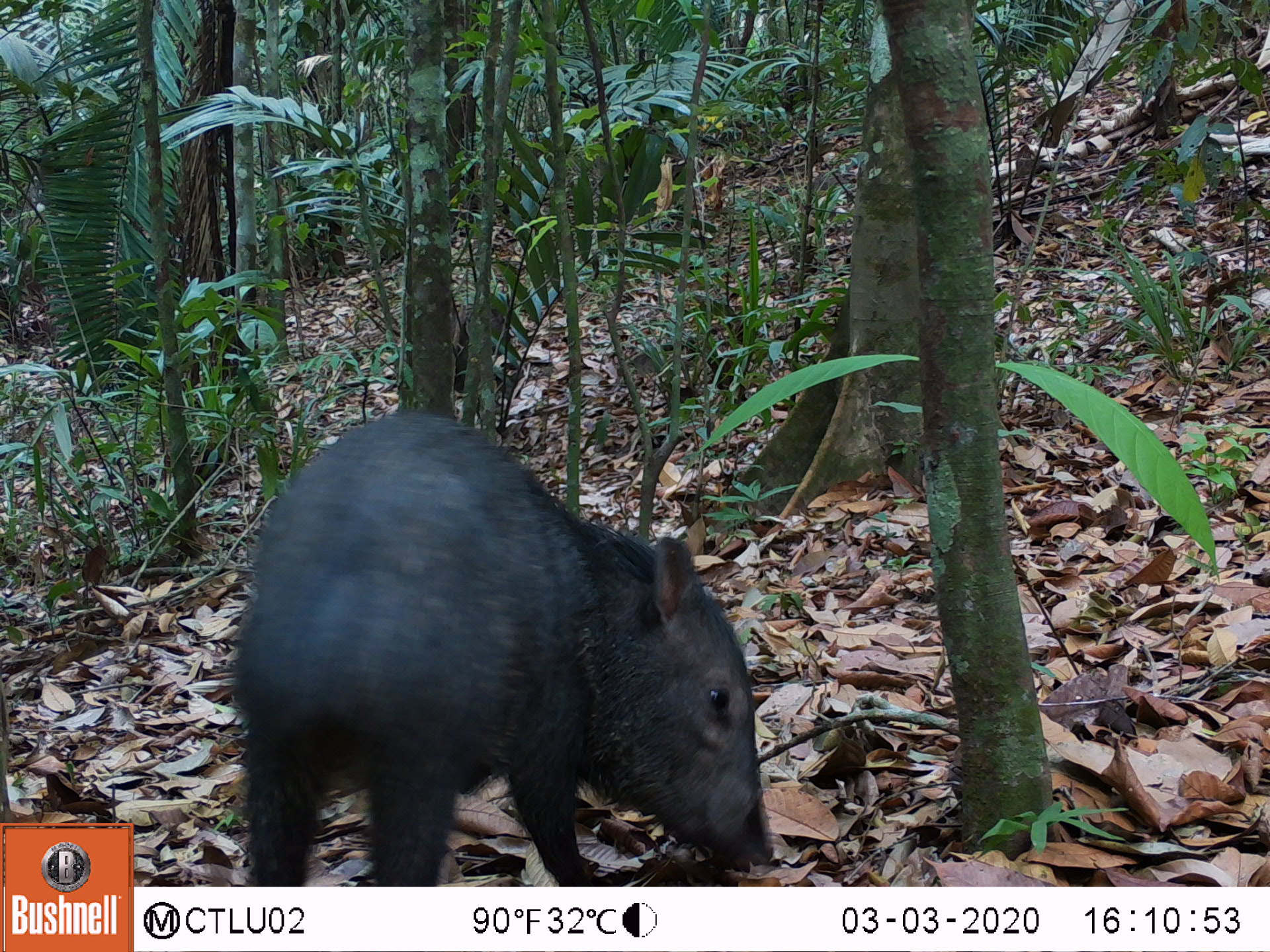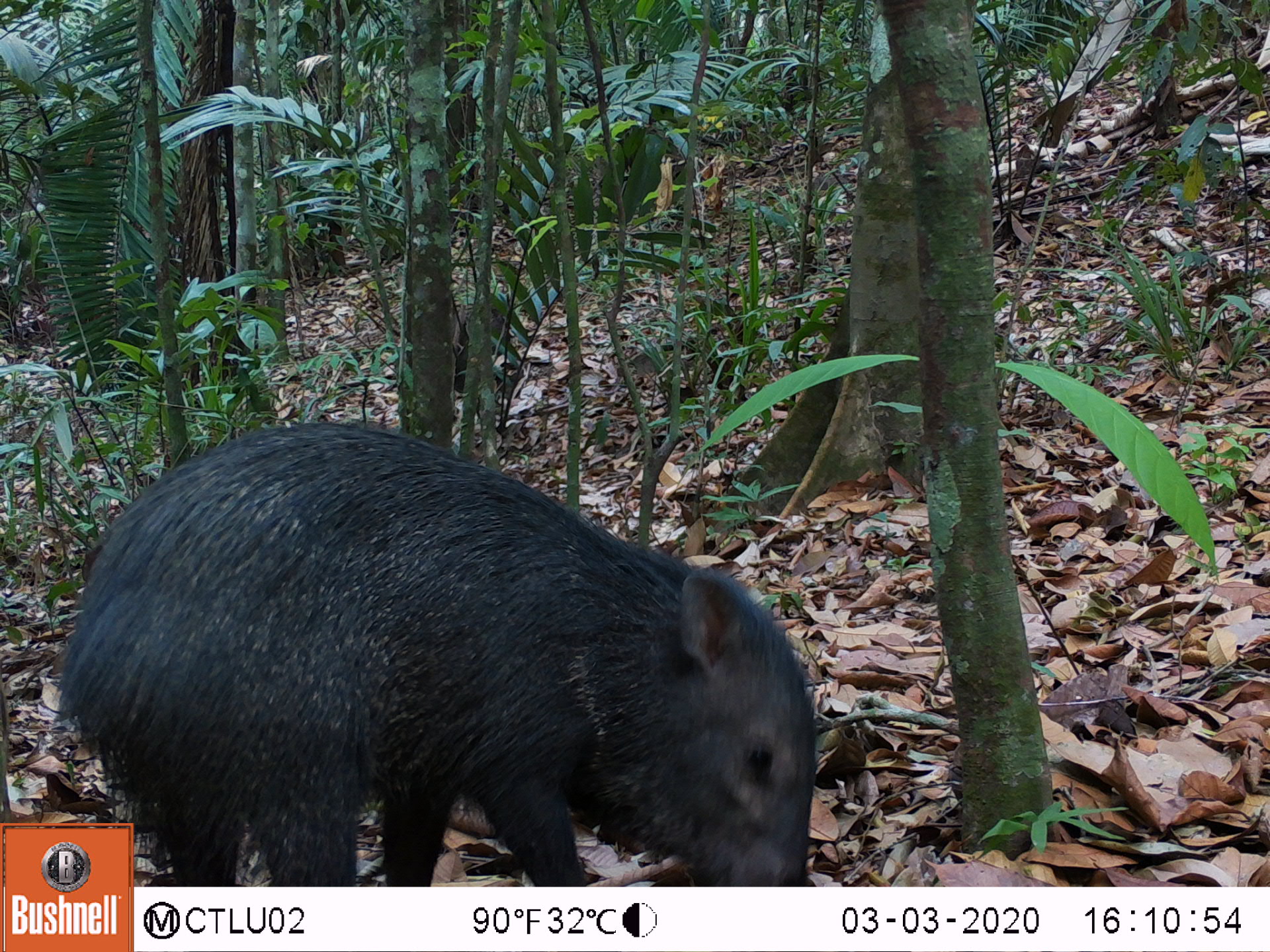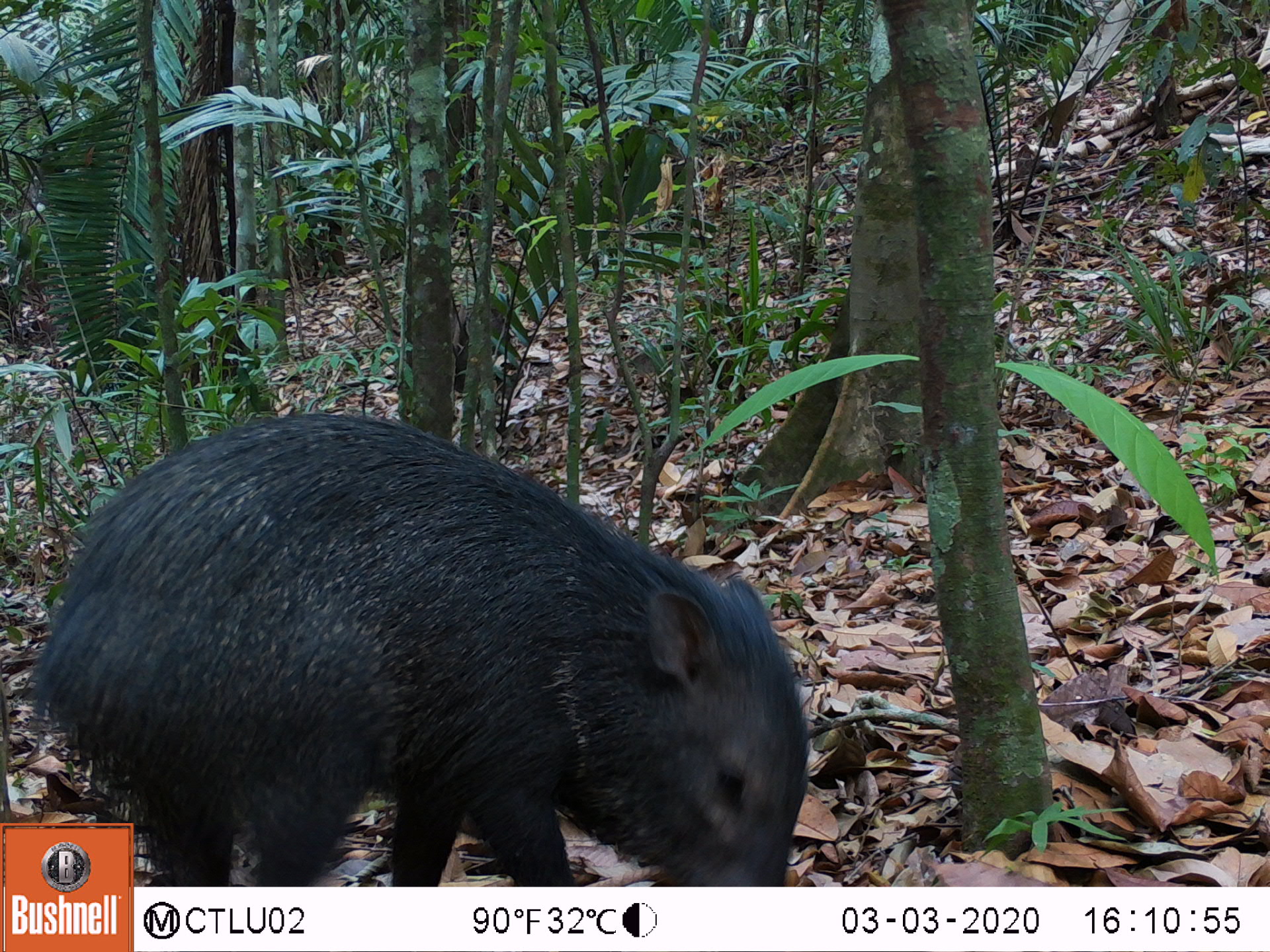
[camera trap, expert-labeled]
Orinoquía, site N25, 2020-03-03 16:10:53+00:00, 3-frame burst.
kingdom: Animalia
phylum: Chordata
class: Mammalia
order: Artiodactyla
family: Tayassuidae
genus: Pecari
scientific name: Pecari tajacu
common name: collared peccary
Collared peccary (Pecari tajacu).